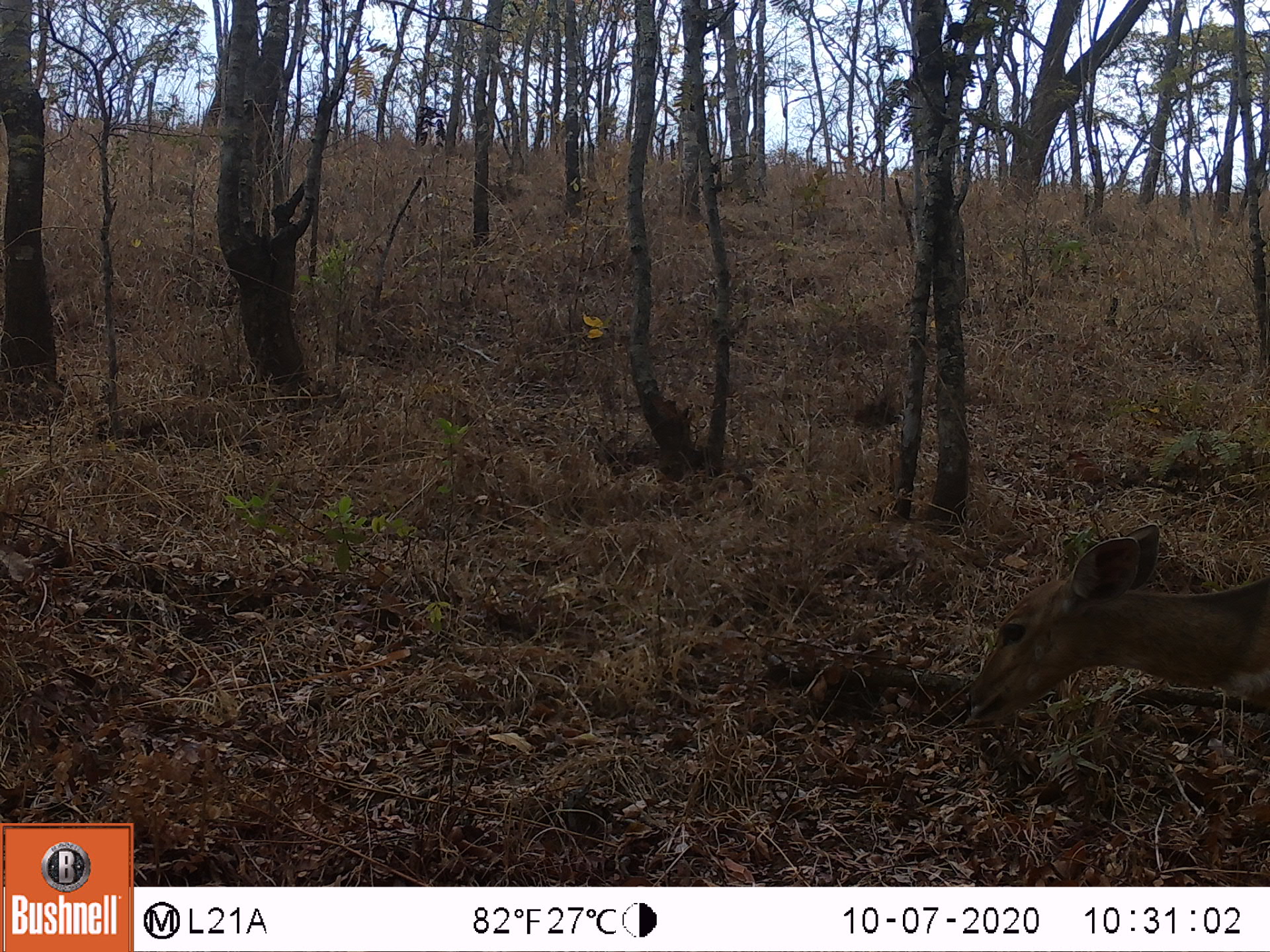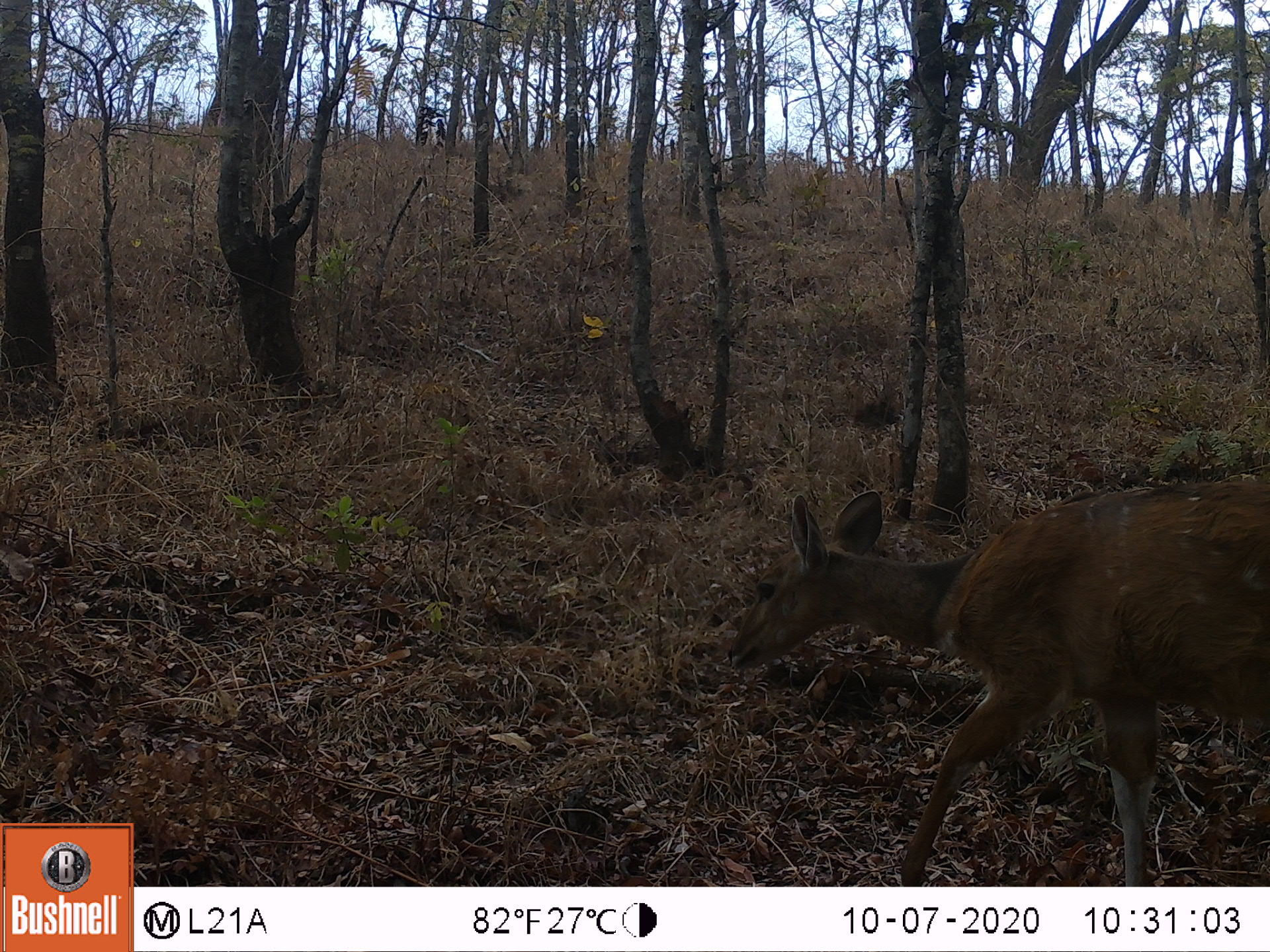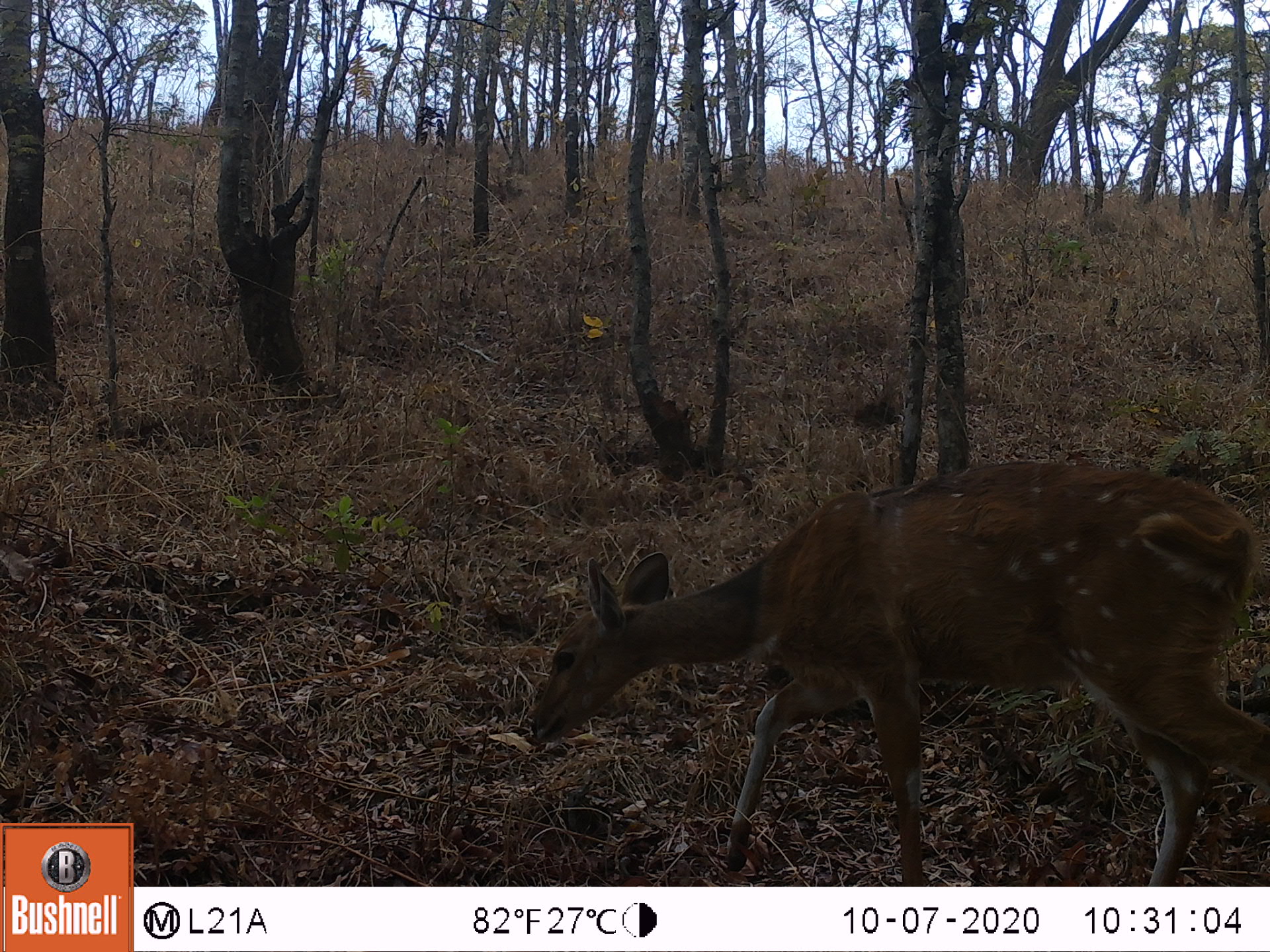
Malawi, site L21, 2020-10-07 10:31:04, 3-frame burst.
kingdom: Animalia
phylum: Chordata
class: Mammalia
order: Artiodactyla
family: Bovidae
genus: Tragelaphus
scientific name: Tragelaphus sylvaticus sylvaticus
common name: cape bushbuck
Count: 1.